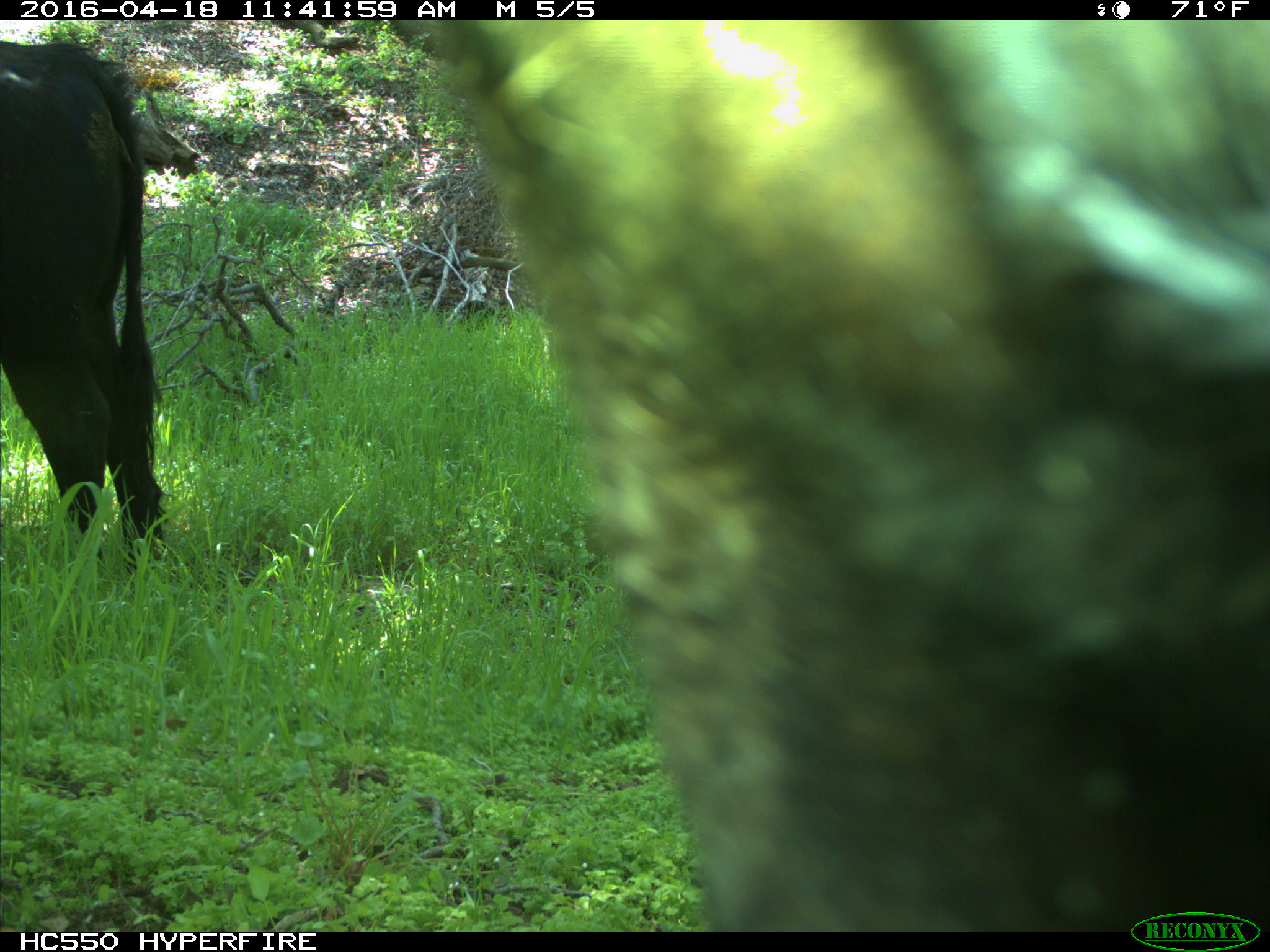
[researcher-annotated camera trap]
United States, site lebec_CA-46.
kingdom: Animalia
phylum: Chordata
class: Mammalia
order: Artiodactyla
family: Bovidae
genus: Bos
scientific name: Bos taurus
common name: domestic cow